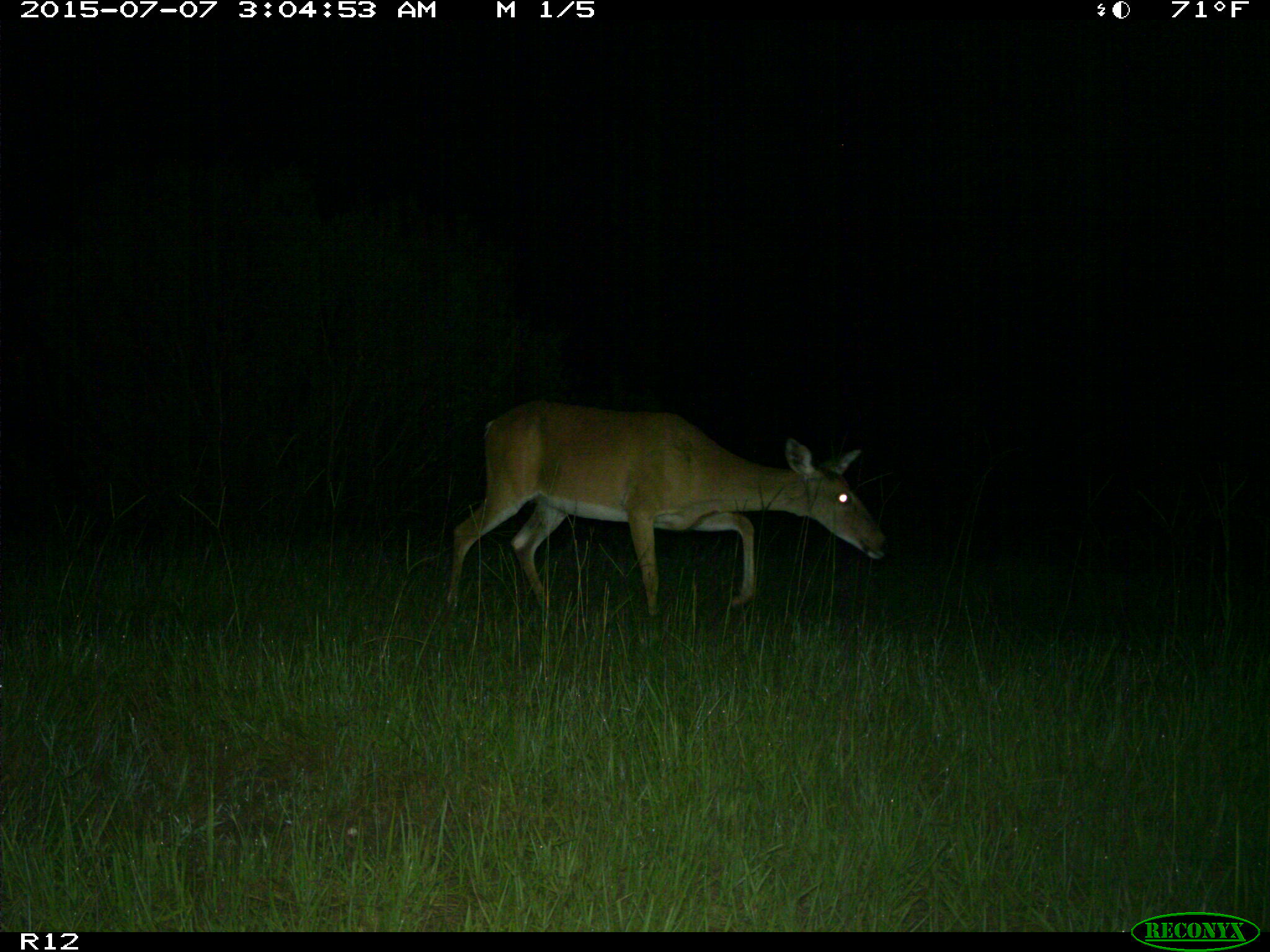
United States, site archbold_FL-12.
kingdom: Animalia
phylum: Chordata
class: Mammalia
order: Artiodactyla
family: Cervidae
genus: Odocoileus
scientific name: Odocoileus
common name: deer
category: unidentified deer